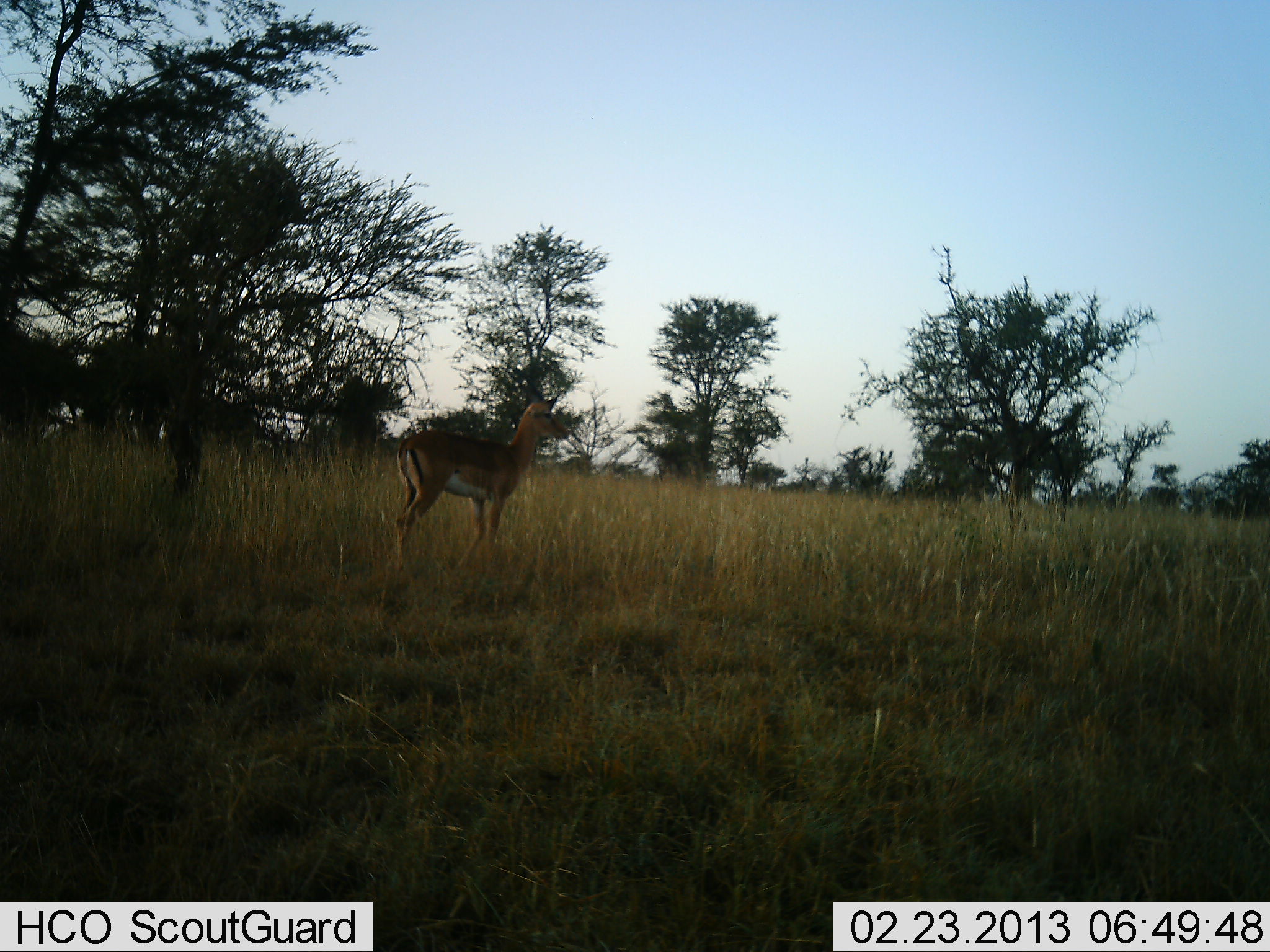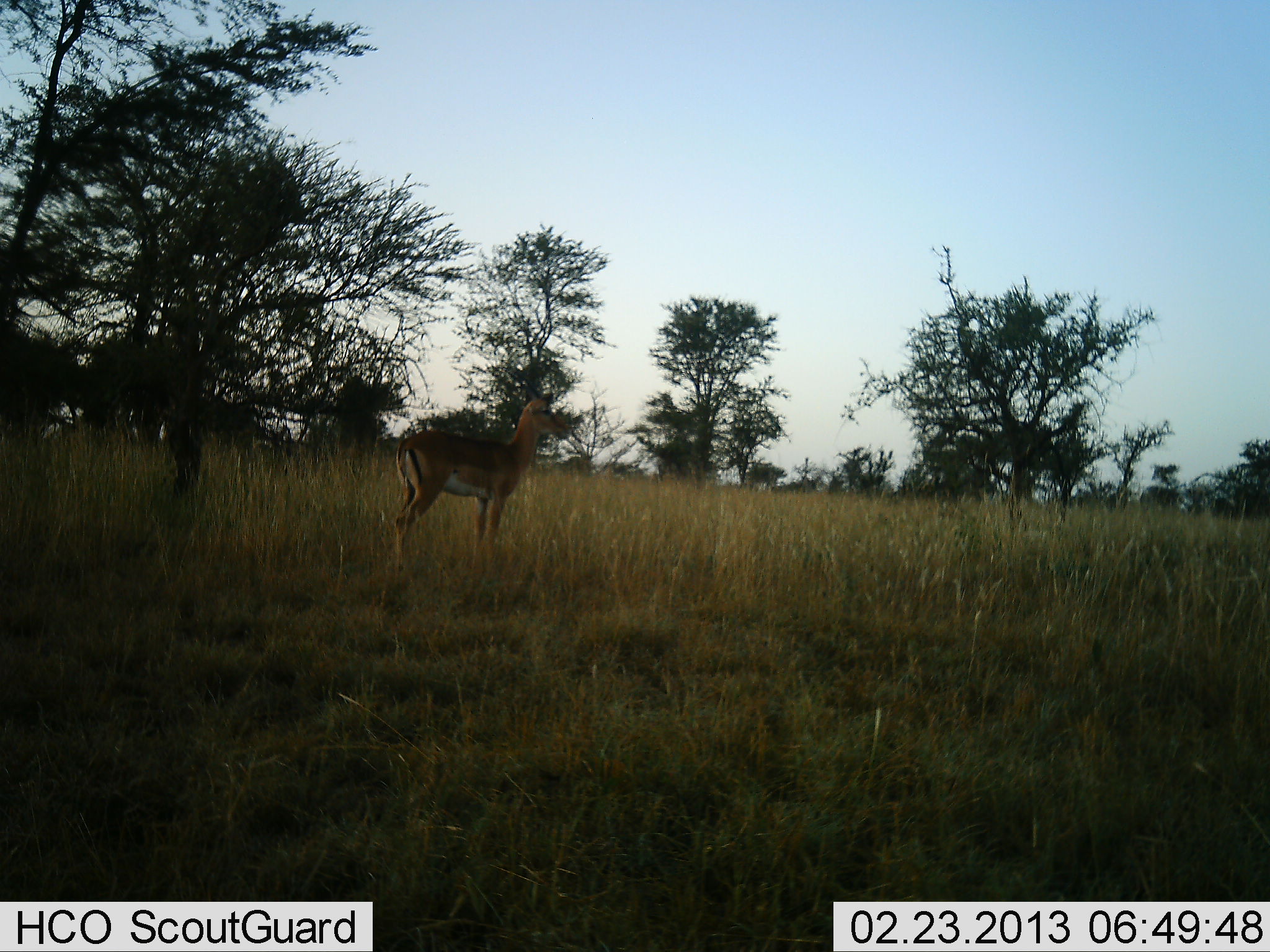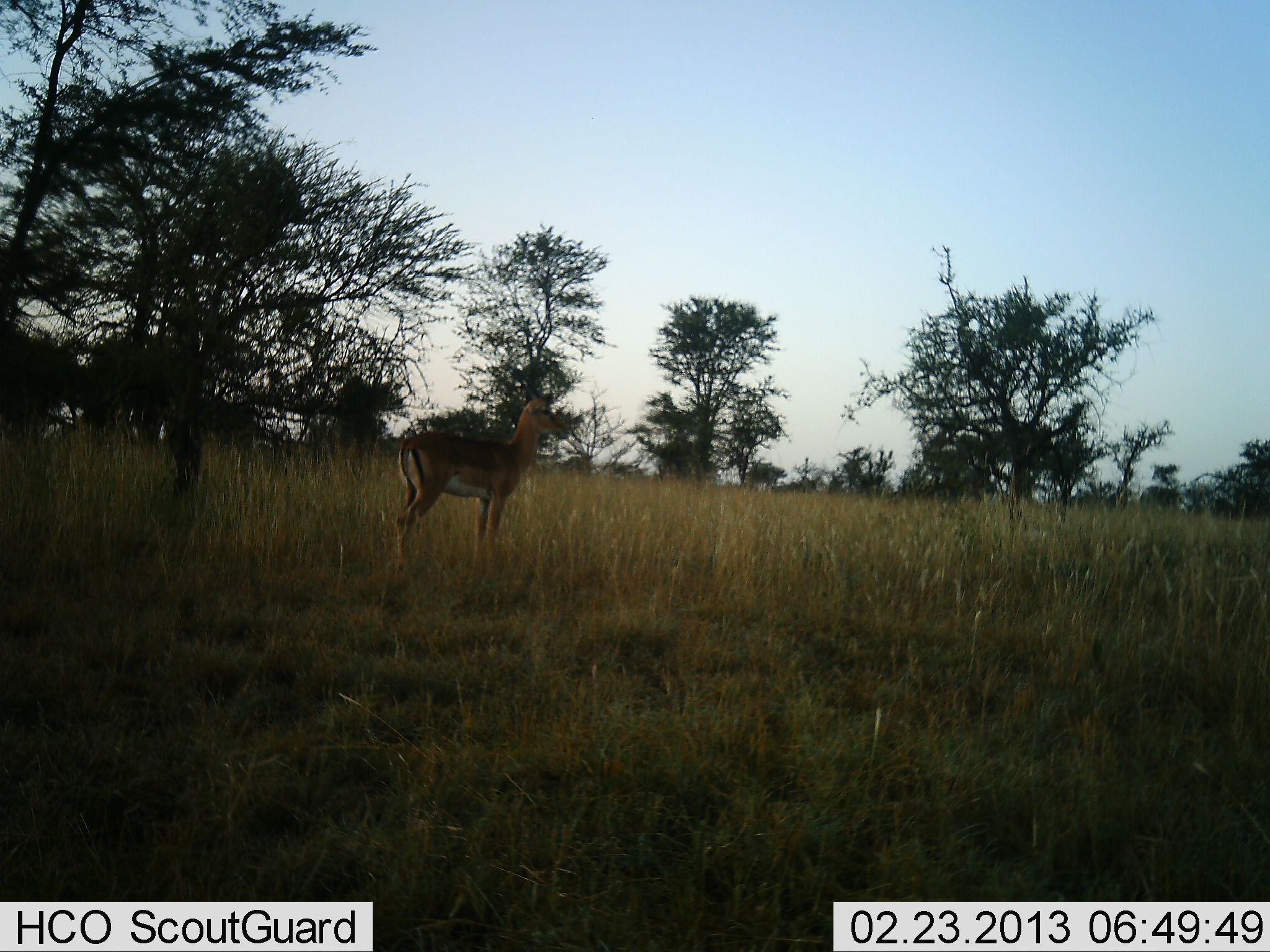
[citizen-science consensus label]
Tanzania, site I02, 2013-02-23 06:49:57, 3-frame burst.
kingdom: Animalia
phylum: Chordata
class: Mammalia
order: Artiodactyla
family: Bovidae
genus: Aepyceros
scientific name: Aepyceros melampus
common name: impala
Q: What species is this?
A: Impala (Aepyceros melampus).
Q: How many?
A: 1.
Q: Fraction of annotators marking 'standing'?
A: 100%.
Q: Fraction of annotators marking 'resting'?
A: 0%.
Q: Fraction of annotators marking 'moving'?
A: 0%.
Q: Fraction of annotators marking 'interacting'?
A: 0%.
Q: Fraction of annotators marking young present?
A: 0%.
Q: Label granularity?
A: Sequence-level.